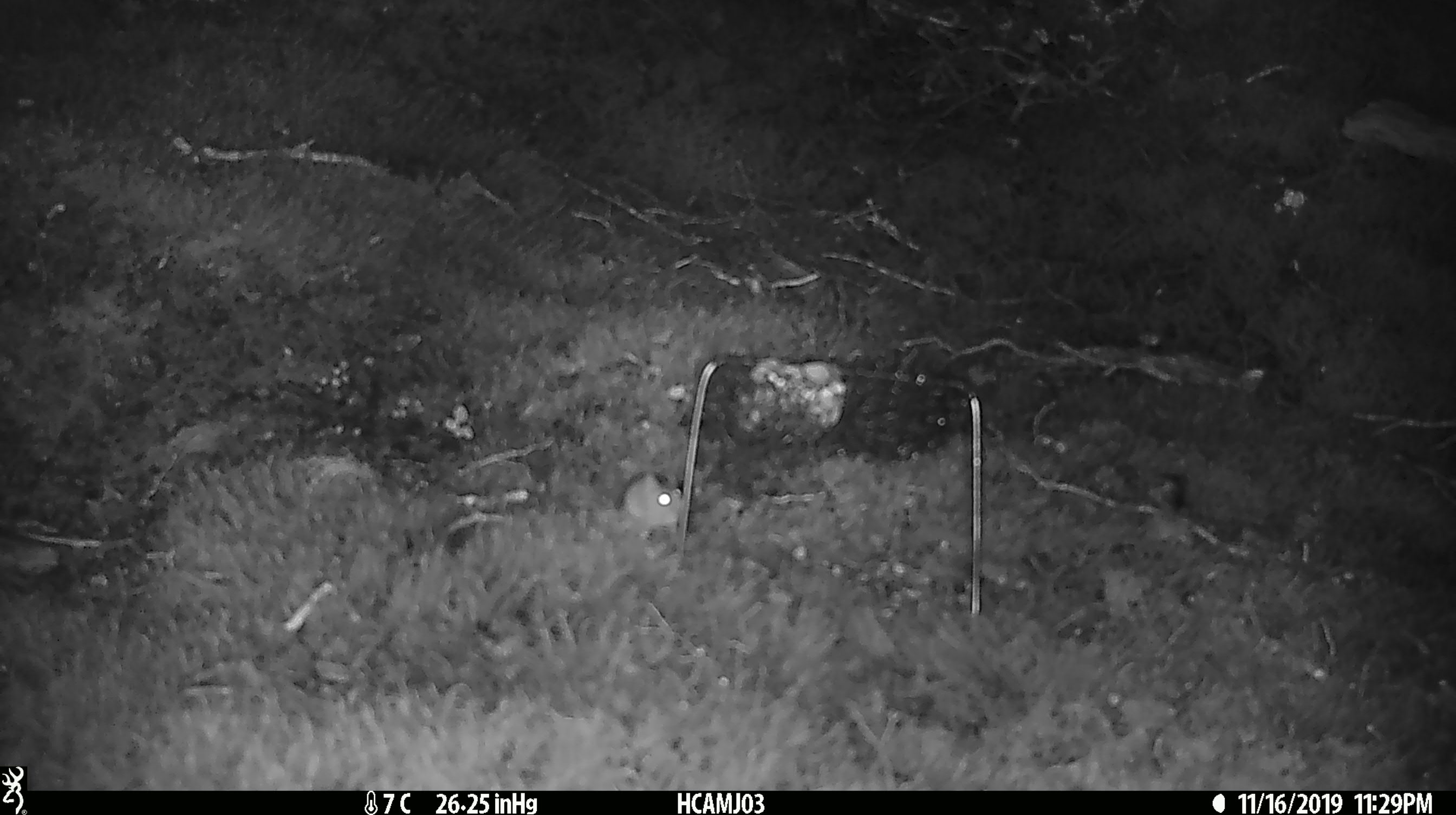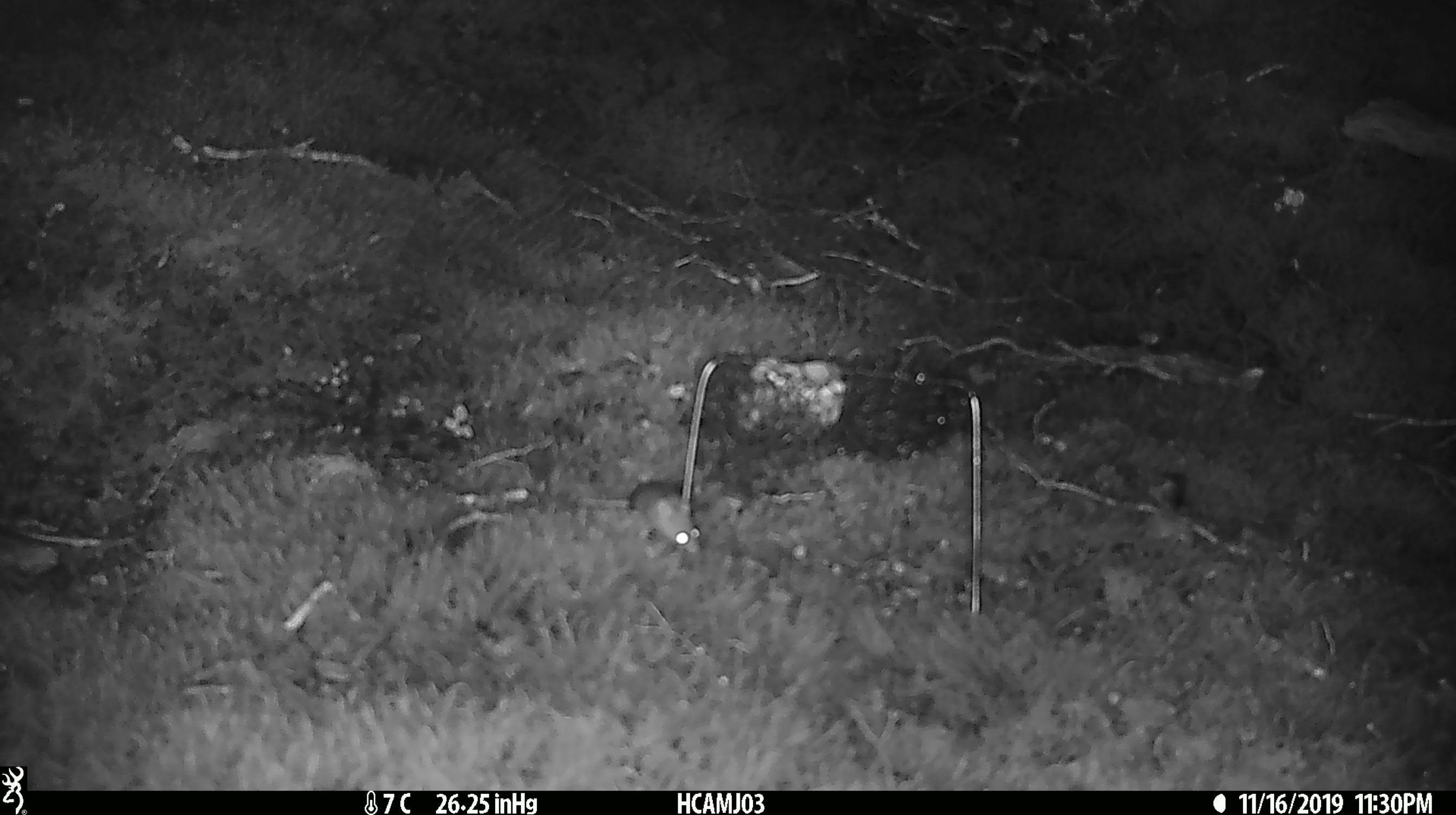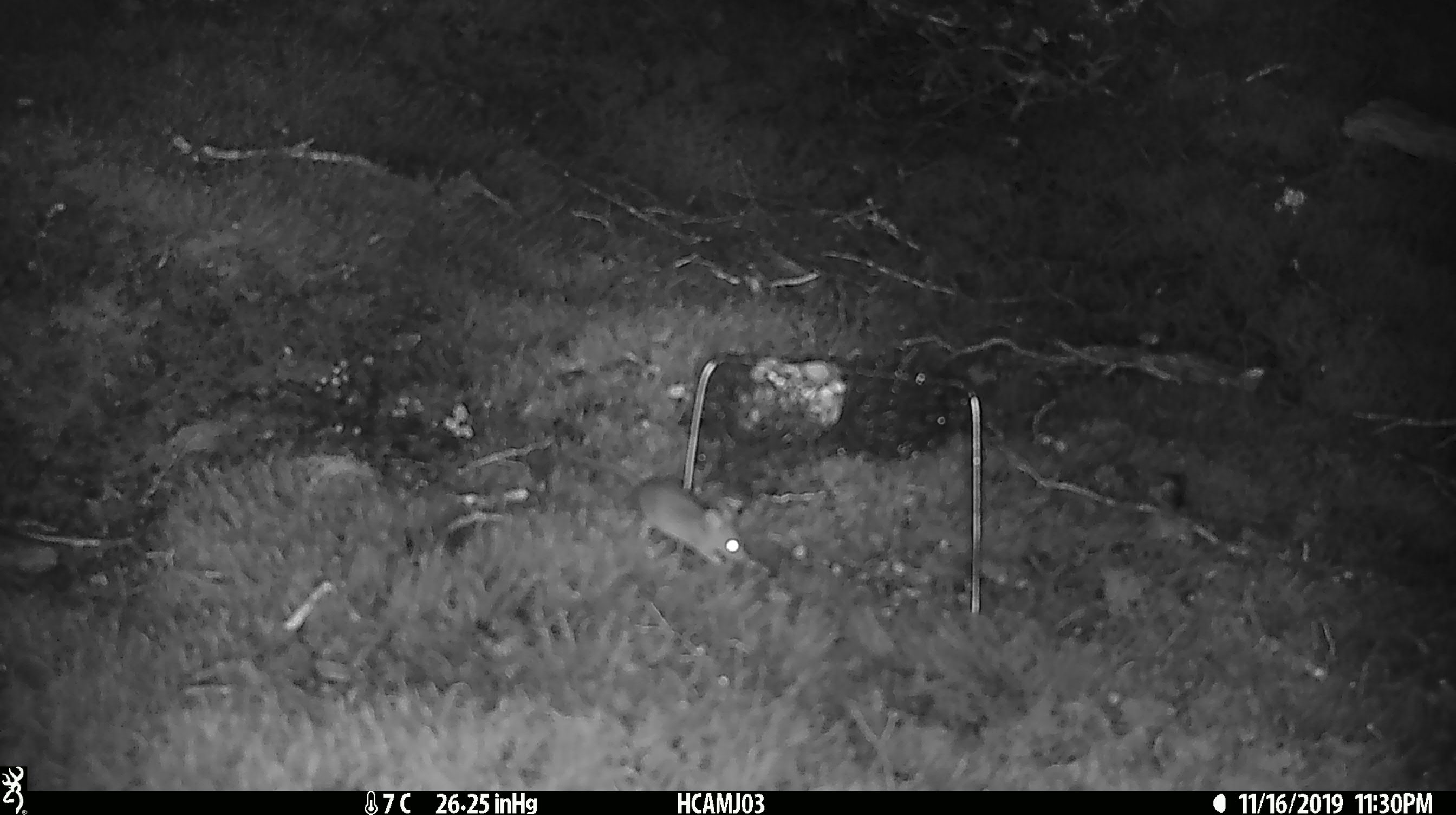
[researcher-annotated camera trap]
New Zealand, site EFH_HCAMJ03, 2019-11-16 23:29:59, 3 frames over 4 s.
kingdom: Animalia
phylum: Chordata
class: Mammalia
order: Rodentia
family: Muridae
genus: Mus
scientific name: Mus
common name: mouse